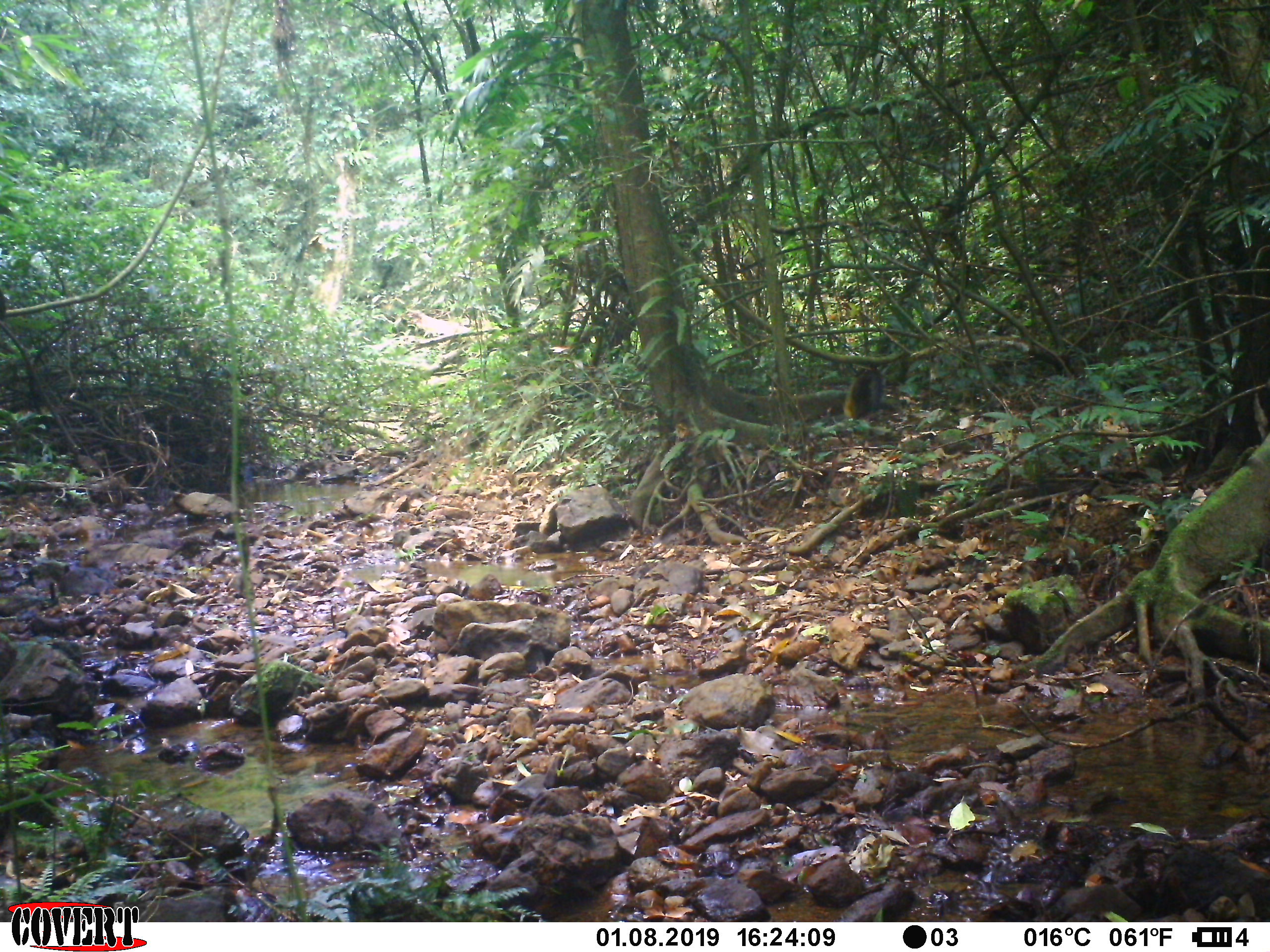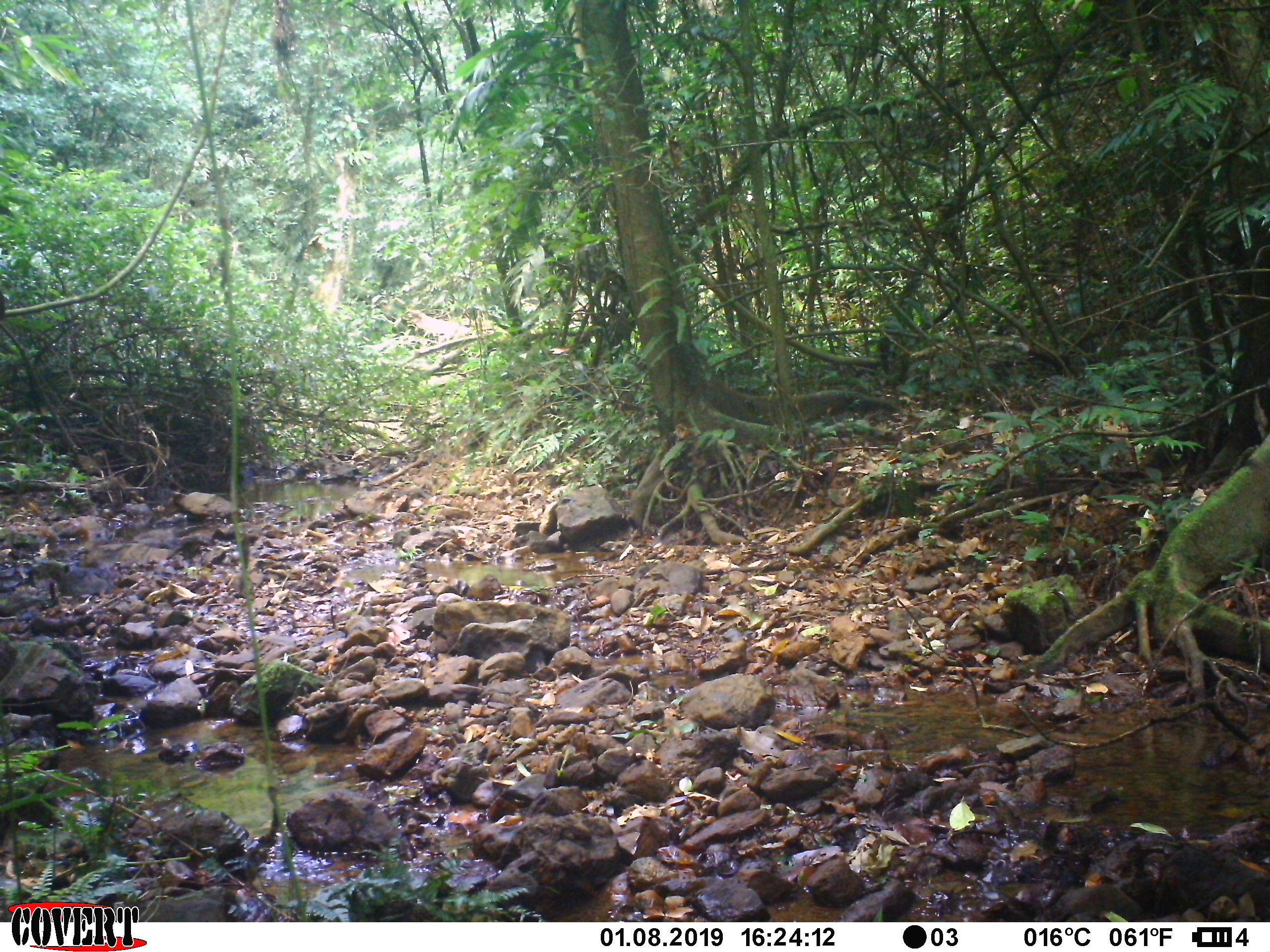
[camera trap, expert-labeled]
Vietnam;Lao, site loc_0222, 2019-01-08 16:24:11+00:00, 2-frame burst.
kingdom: Animalia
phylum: Chordata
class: Mammalia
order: Carnivora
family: Mustelidae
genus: Martes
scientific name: Martes flavigula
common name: yellow-throated marten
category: yellow throated marten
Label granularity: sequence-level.